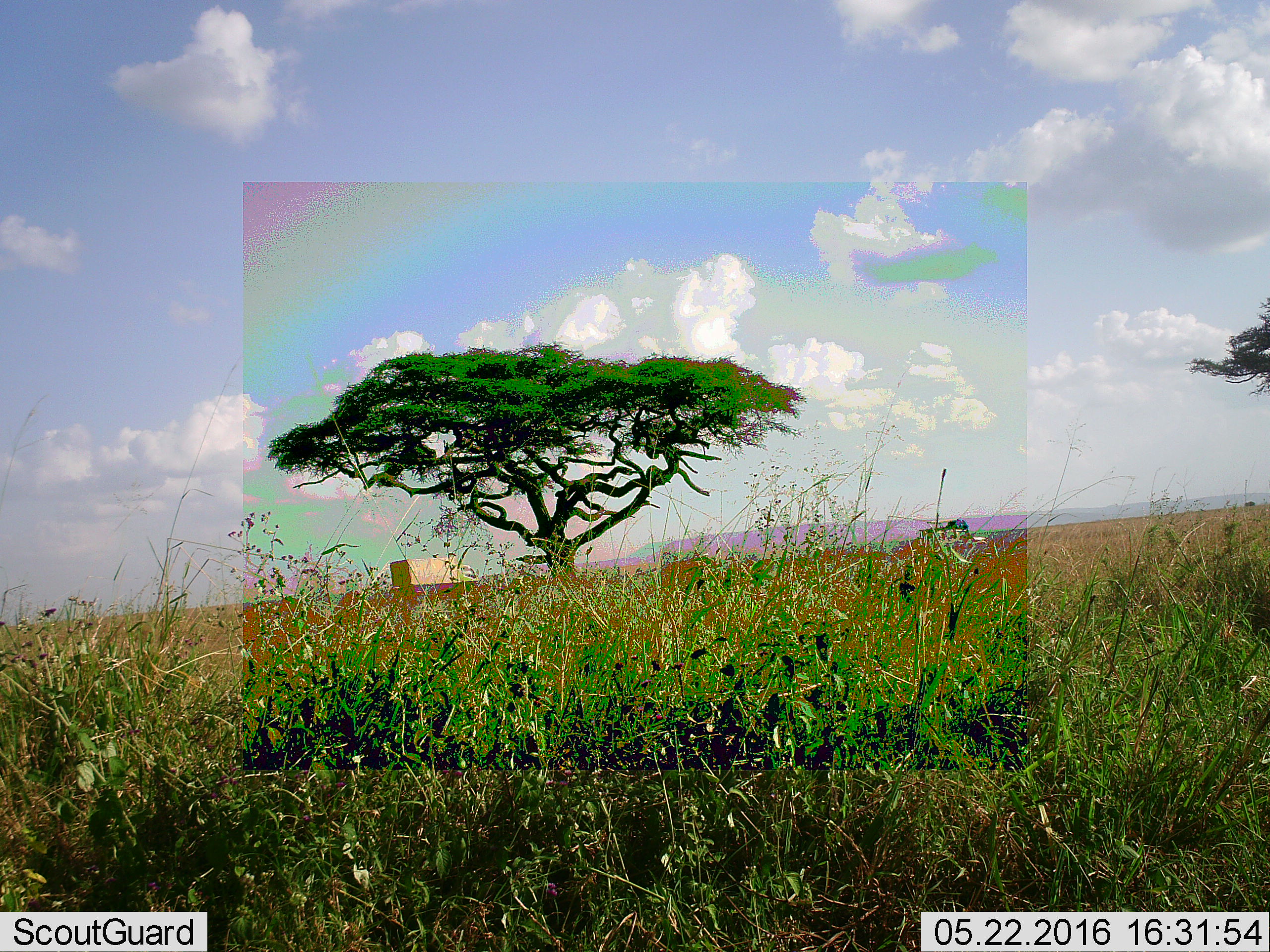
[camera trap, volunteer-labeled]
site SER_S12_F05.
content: unidentified animal